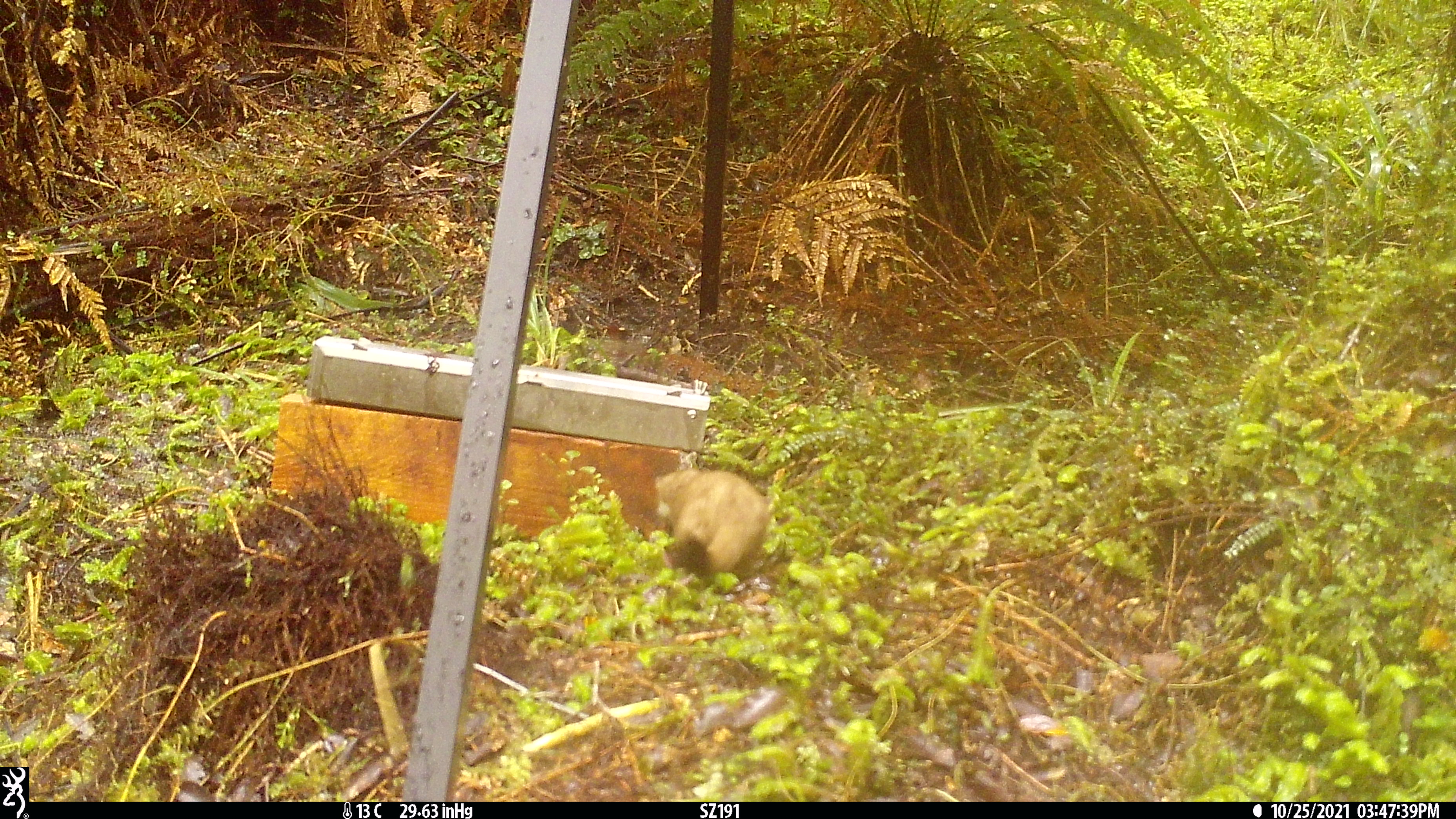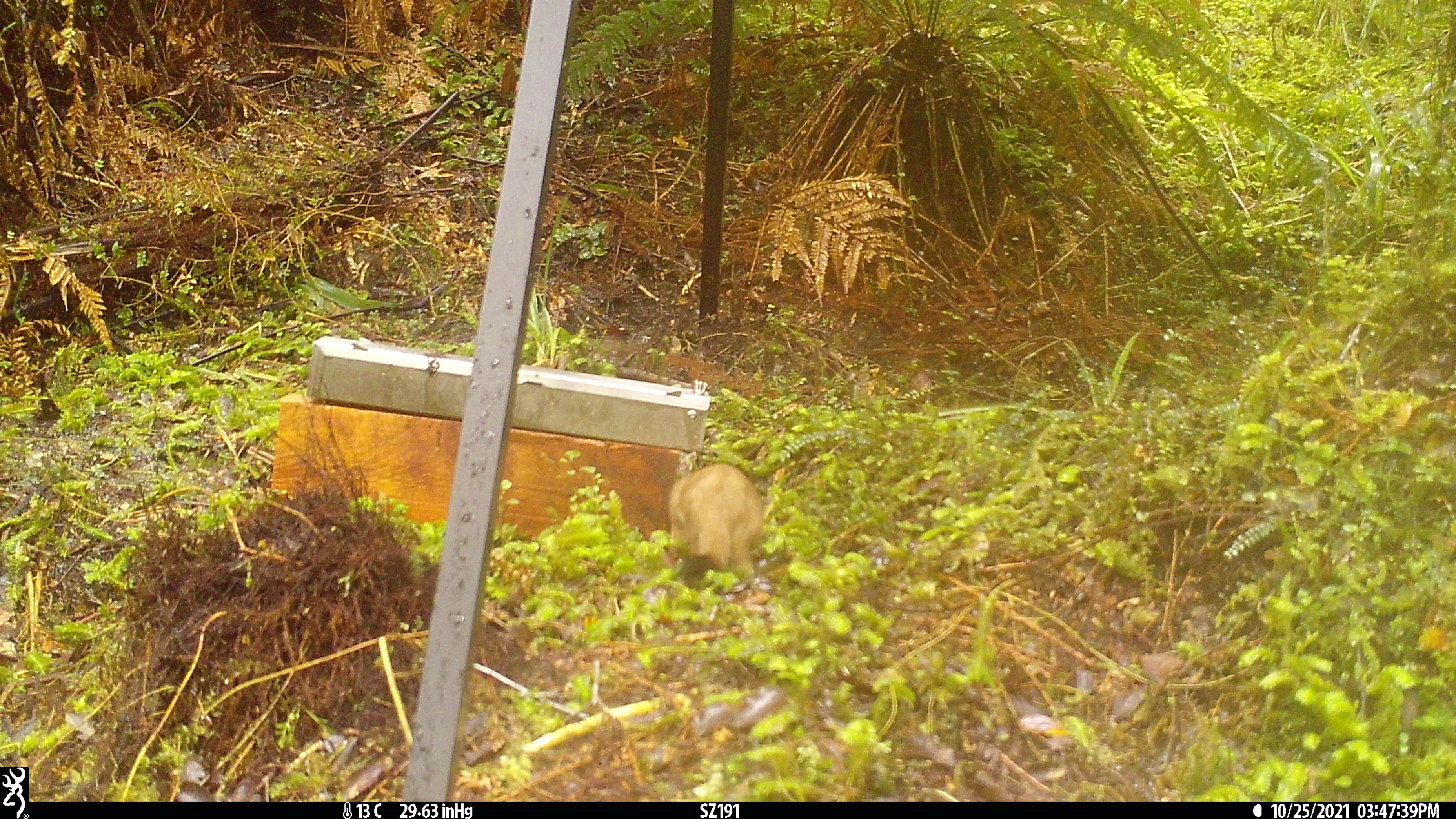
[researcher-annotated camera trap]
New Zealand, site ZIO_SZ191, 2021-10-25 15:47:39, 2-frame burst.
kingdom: Animalia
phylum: Chordata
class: Mammalia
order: Carnivora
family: Mustelidae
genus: Mustela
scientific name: Mustela erminea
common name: stoat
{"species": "stoat (Mustela erminea)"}